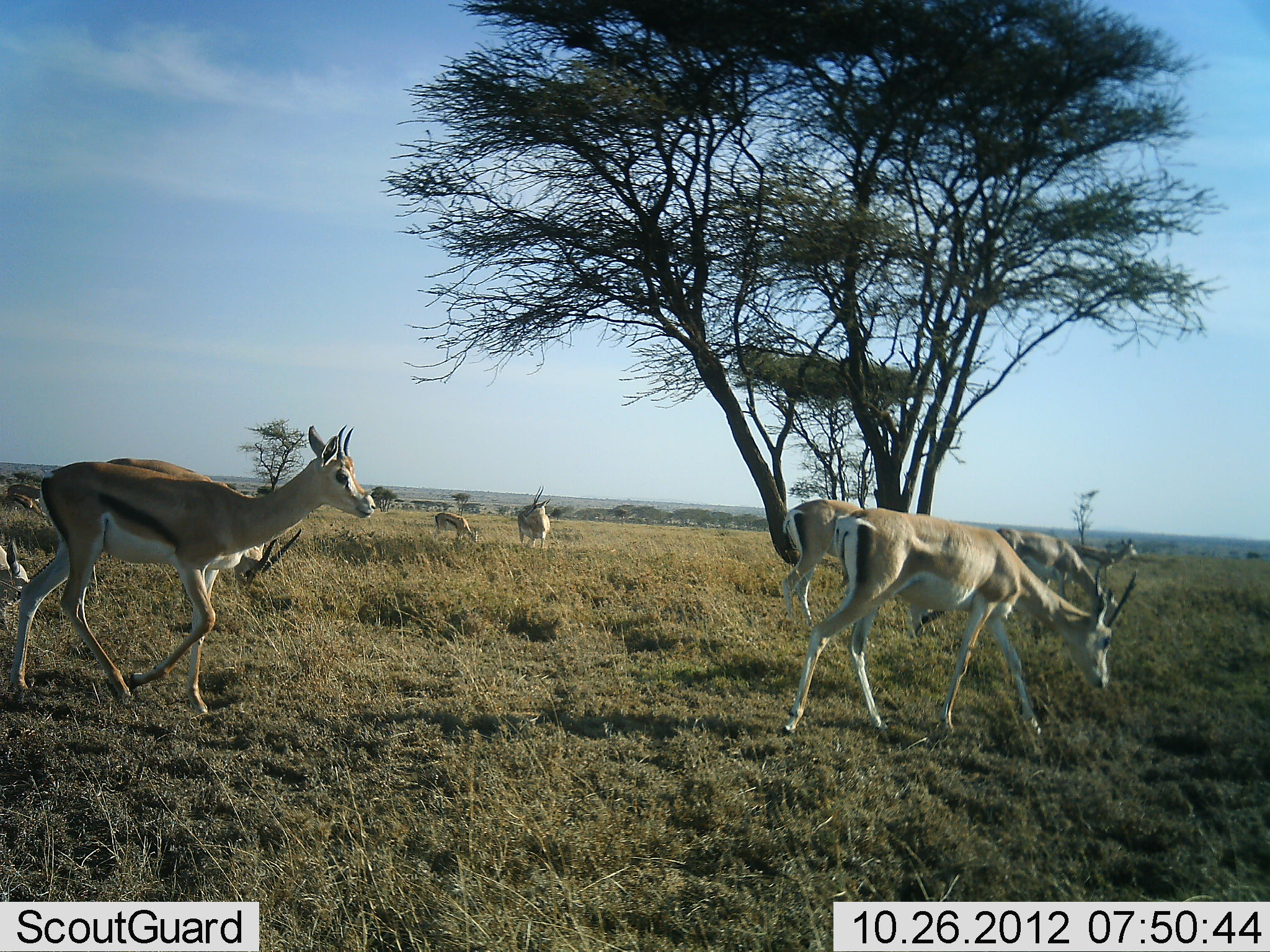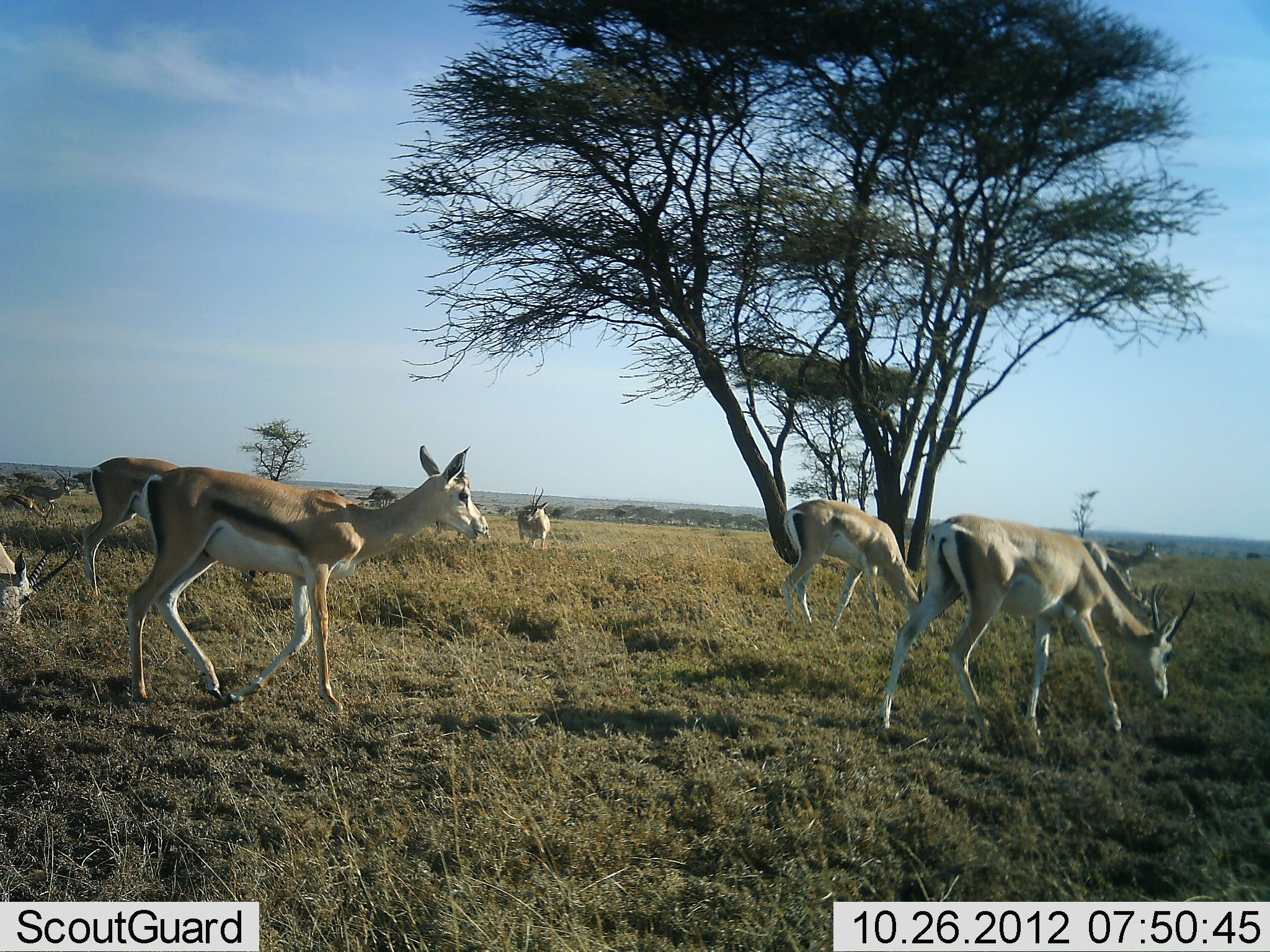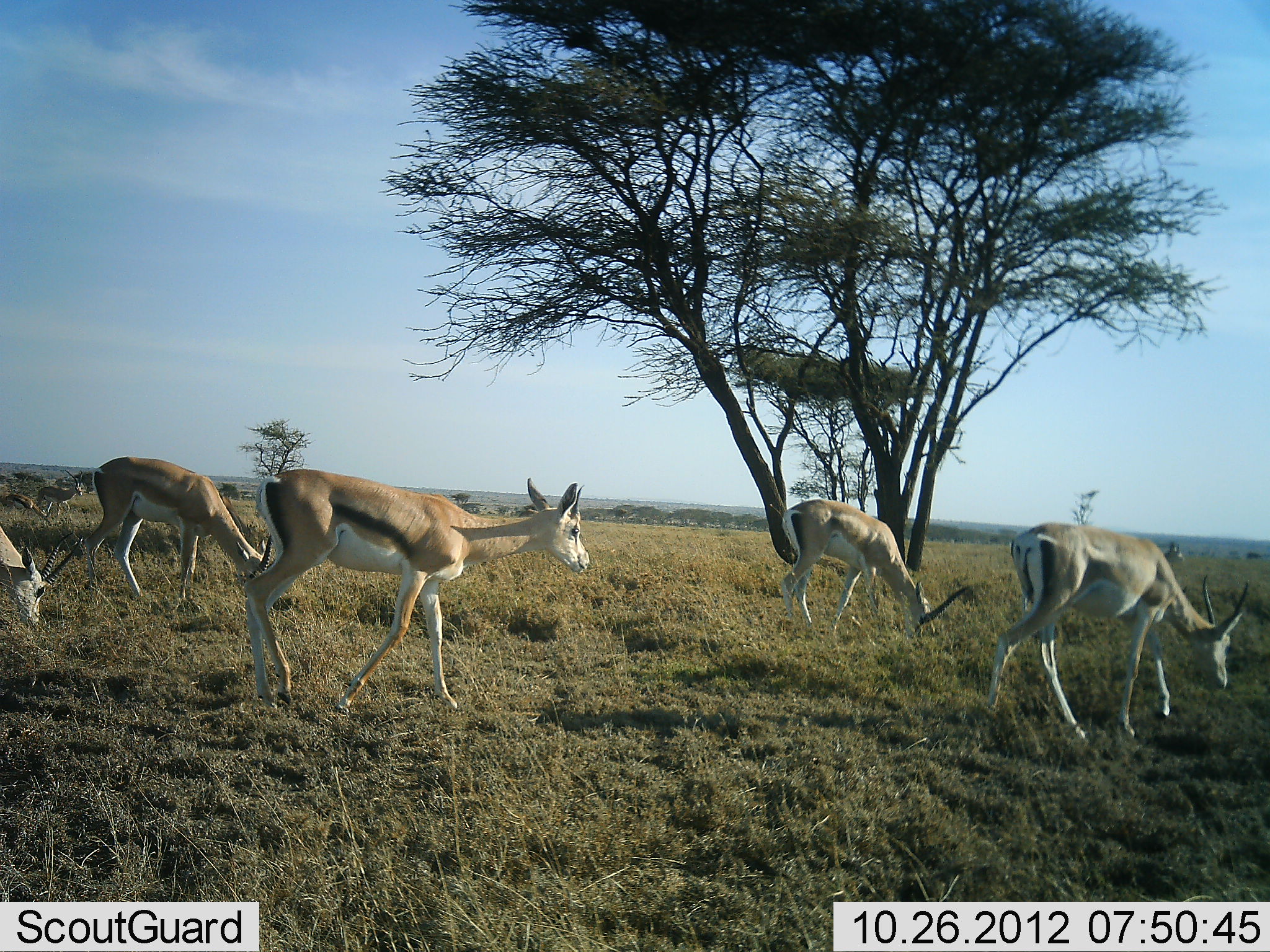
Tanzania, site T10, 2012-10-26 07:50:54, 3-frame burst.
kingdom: Animalia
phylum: Chordata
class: Mammalia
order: Artiodactyla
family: Bovidae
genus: Nanger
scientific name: Nanger granti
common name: grant's gazelle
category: gazellegrants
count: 10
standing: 38%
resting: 0%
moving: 62%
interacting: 0%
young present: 0%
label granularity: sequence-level